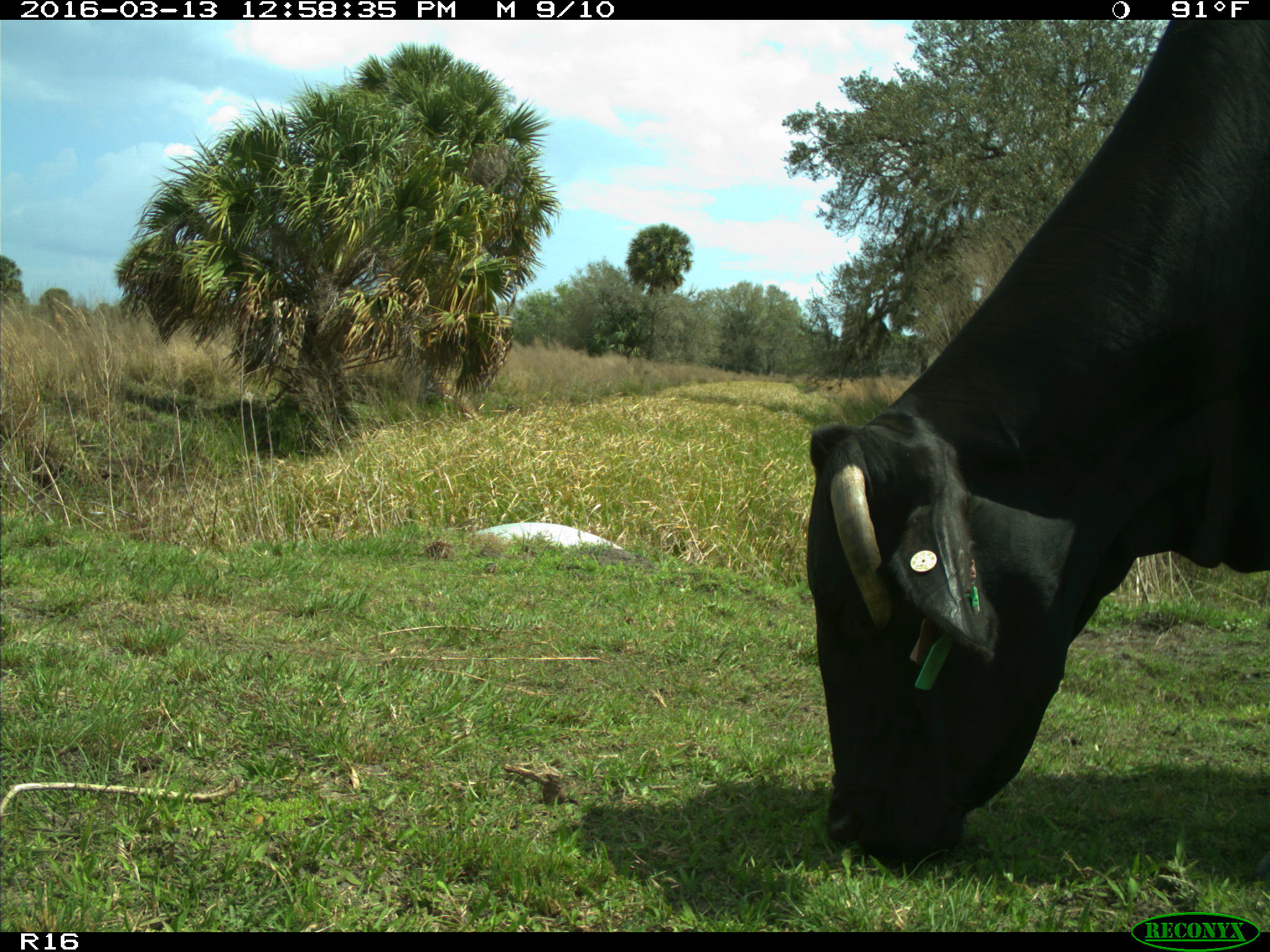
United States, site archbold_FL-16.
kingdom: Animalia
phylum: Chordata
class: Mammalia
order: Artiodactyla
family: Bovidae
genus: Bos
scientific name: Bos taurus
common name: domestic cow